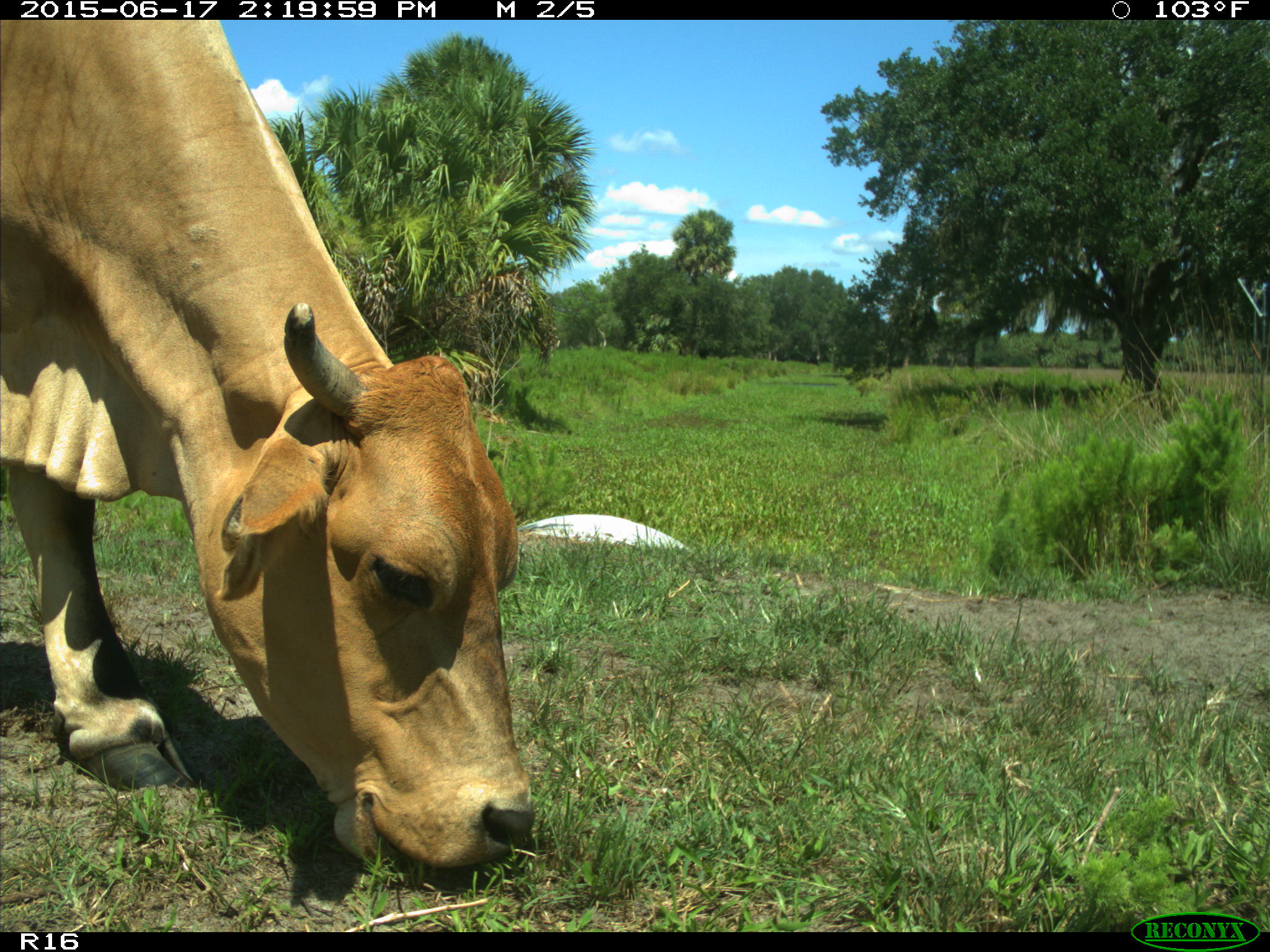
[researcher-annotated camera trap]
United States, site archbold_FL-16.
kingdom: Animalia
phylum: Chordata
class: Mammalia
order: Artiodactyla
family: Bovidae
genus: Bos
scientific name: Bos taurus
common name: domestic cow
Bos taurus (domestic cow).